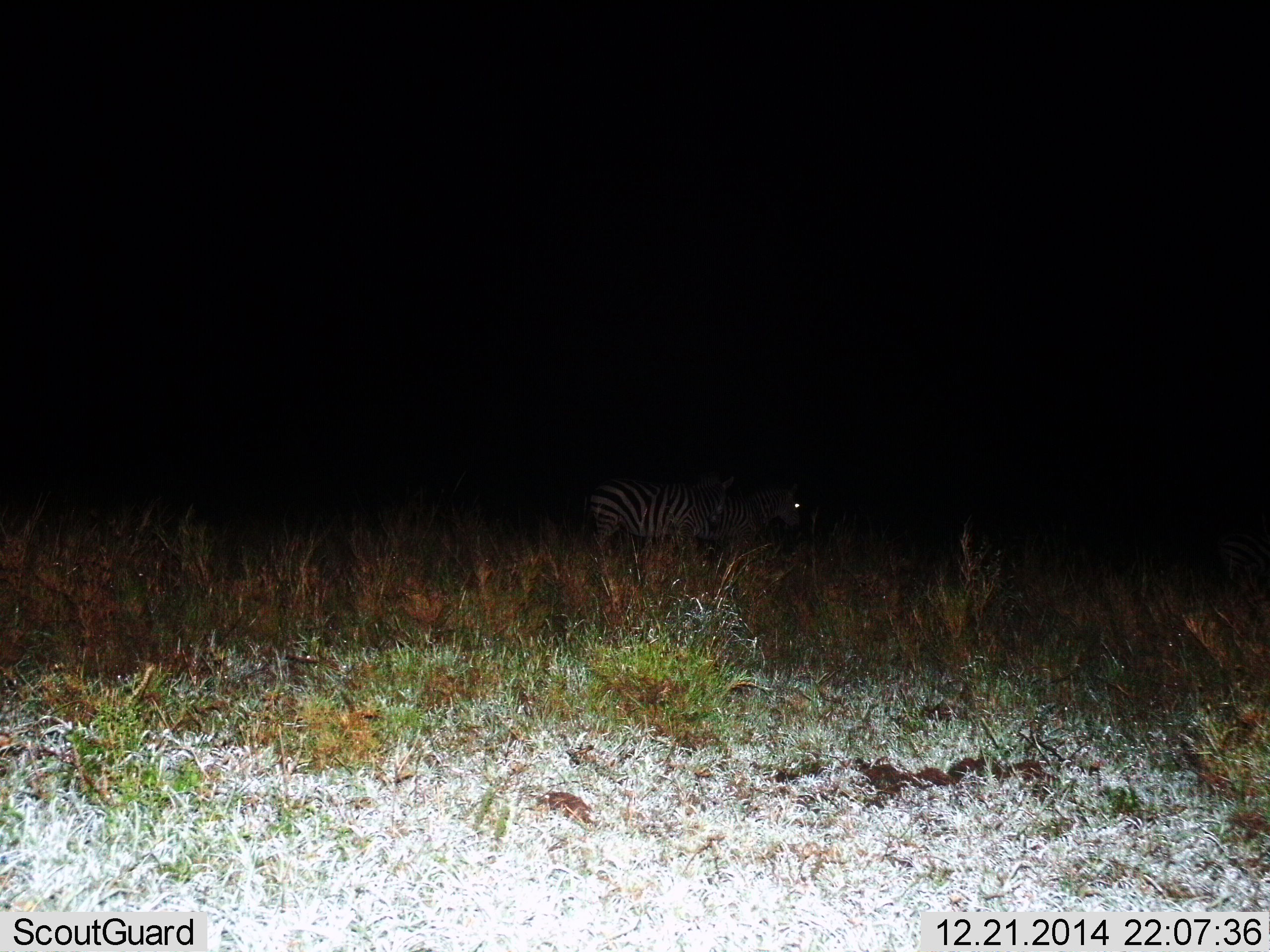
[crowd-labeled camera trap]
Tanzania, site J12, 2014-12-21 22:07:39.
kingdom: Animalia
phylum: Chordata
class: Mammalia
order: Perissodactyla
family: Equidae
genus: Equus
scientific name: Equus quagga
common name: plains zebra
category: zebra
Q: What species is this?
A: Zebra (plains zebra) (Equus quagga).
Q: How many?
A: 2.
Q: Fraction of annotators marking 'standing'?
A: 90%.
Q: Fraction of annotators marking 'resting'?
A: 0%.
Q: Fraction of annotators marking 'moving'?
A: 0%.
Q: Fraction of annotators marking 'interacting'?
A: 20%.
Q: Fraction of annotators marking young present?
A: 0%.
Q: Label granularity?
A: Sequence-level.